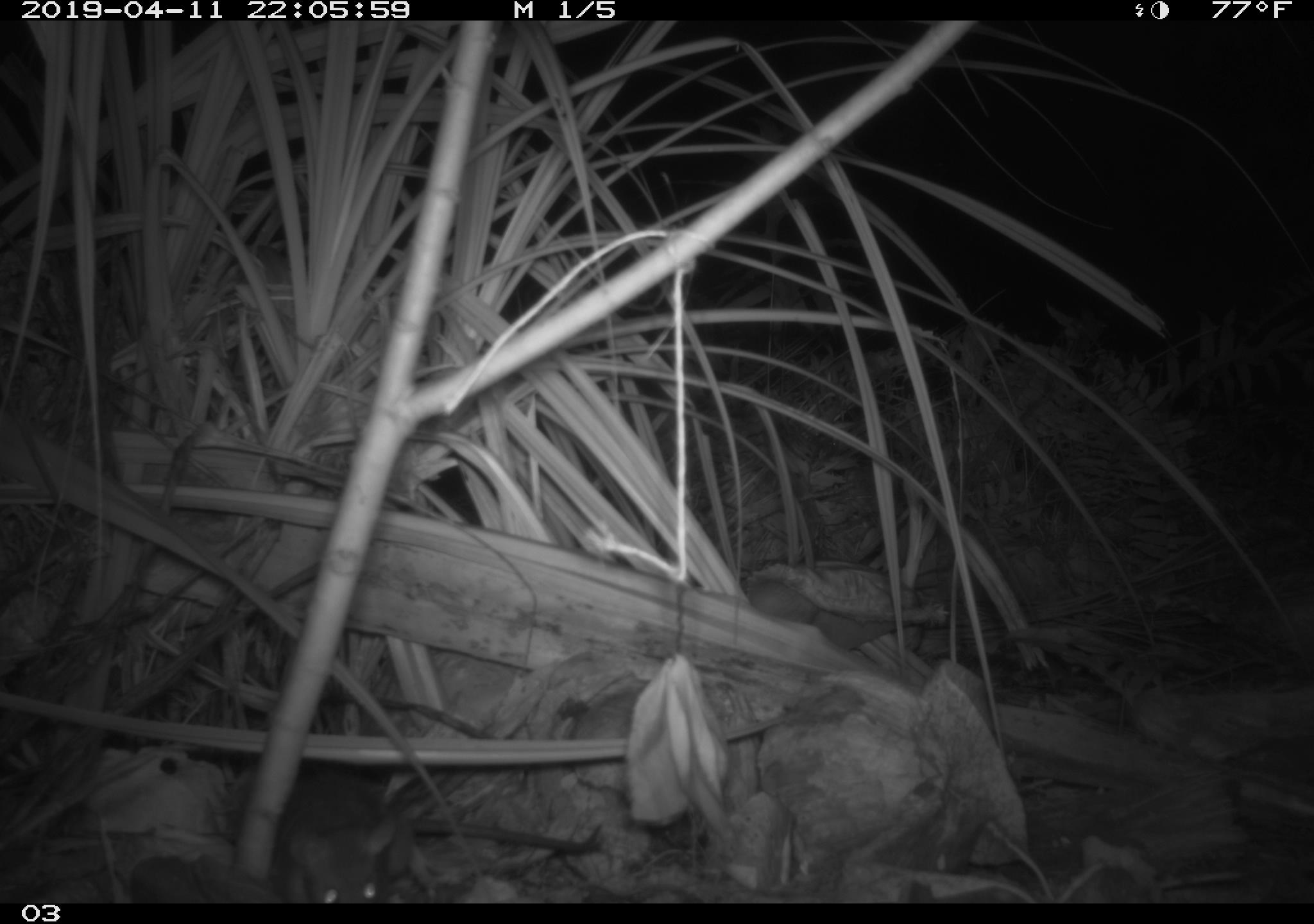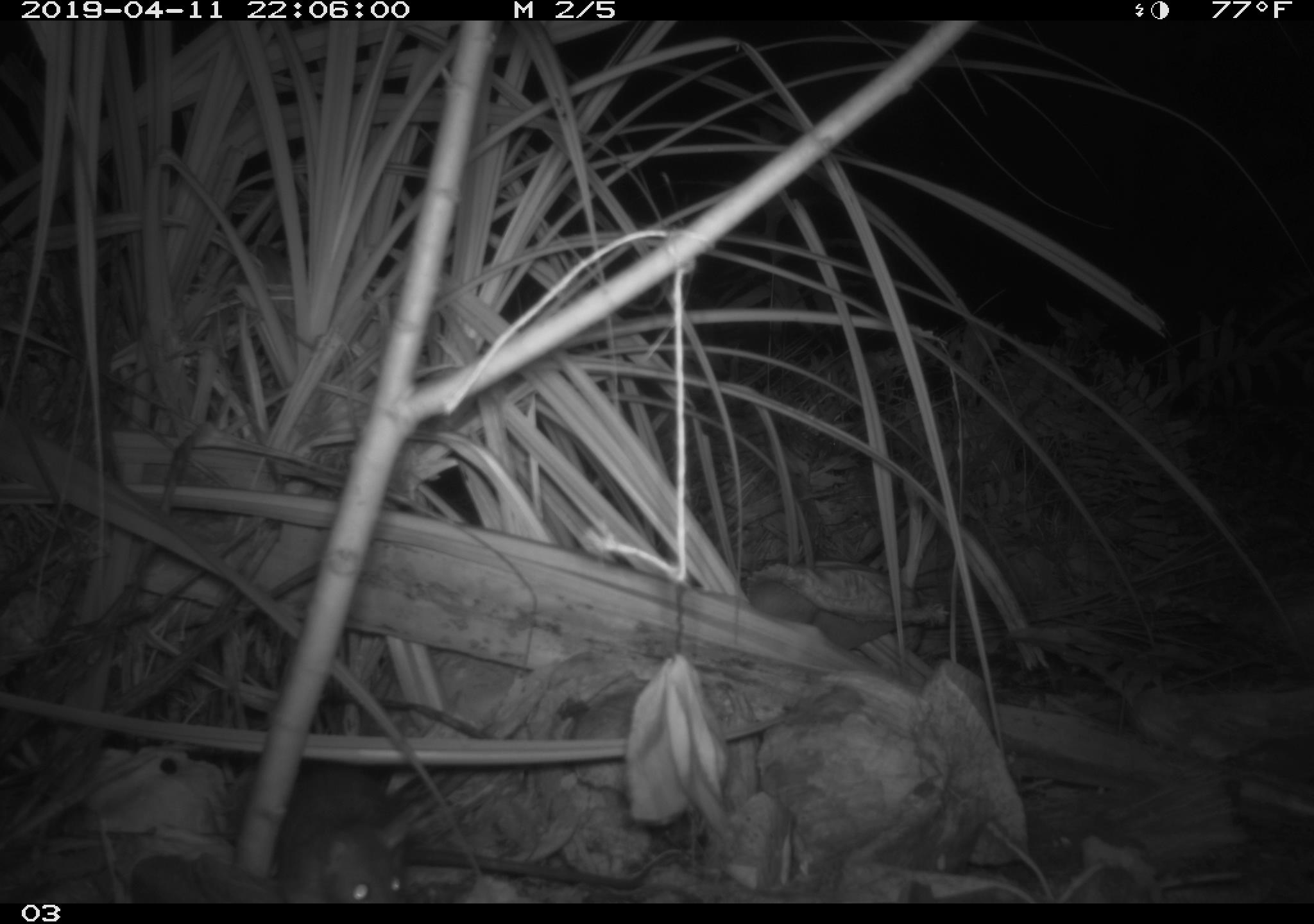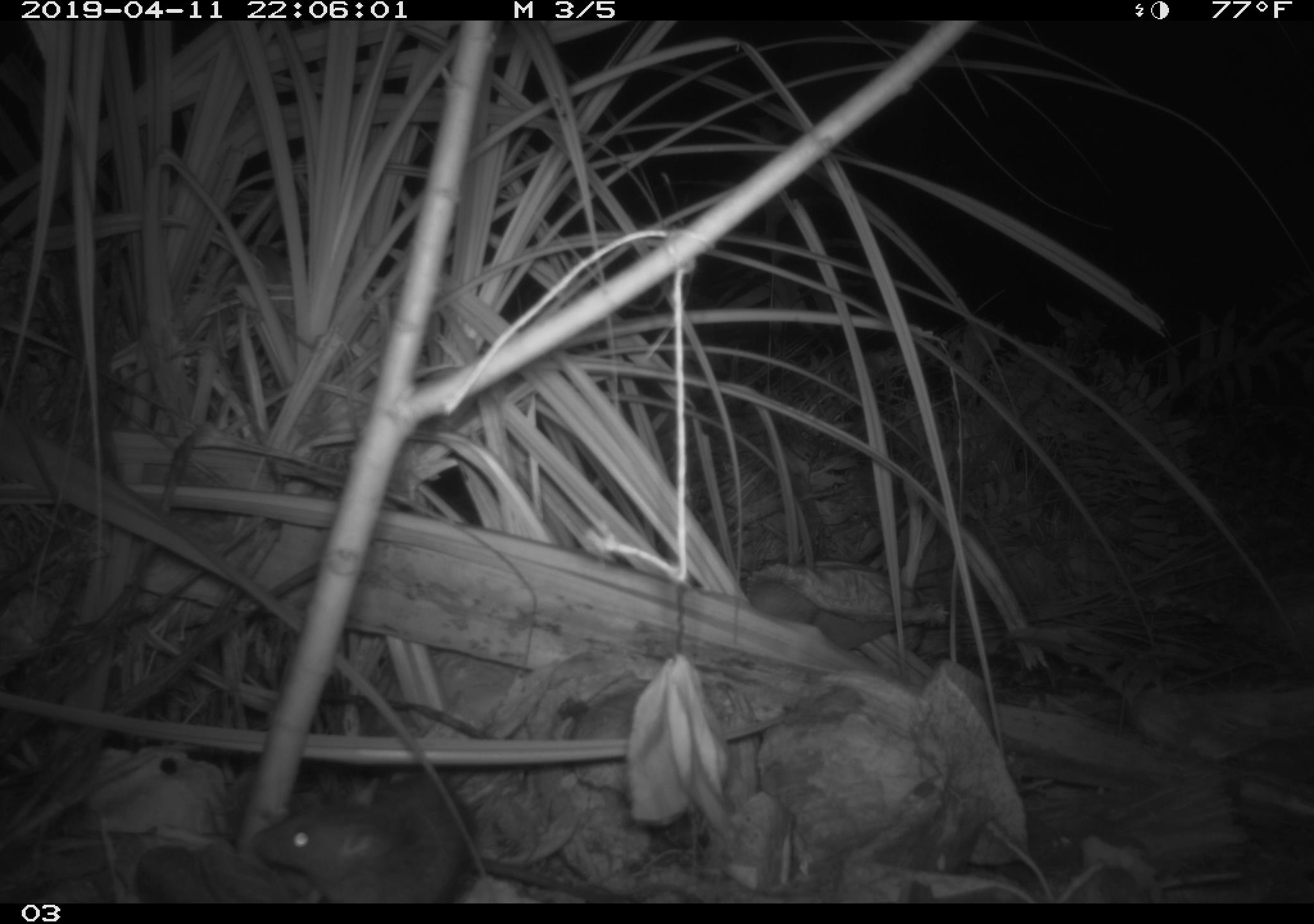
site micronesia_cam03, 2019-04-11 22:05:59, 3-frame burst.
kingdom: Animalia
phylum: Chordata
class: Mammalia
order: Rodentia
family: Muridae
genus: Rattus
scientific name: Rattus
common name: rat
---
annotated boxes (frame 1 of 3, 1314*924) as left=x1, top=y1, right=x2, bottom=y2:
rat: left=291, top=732, right=415, bottom=900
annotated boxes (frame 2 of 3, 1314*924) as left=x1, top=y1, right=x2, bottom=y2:
rat: left=286, top=766, right=428, bottom=909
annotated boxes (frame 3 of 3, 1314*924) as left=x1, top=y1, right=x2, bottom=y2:
rat: left=244, top=784, right=488, bottom=903